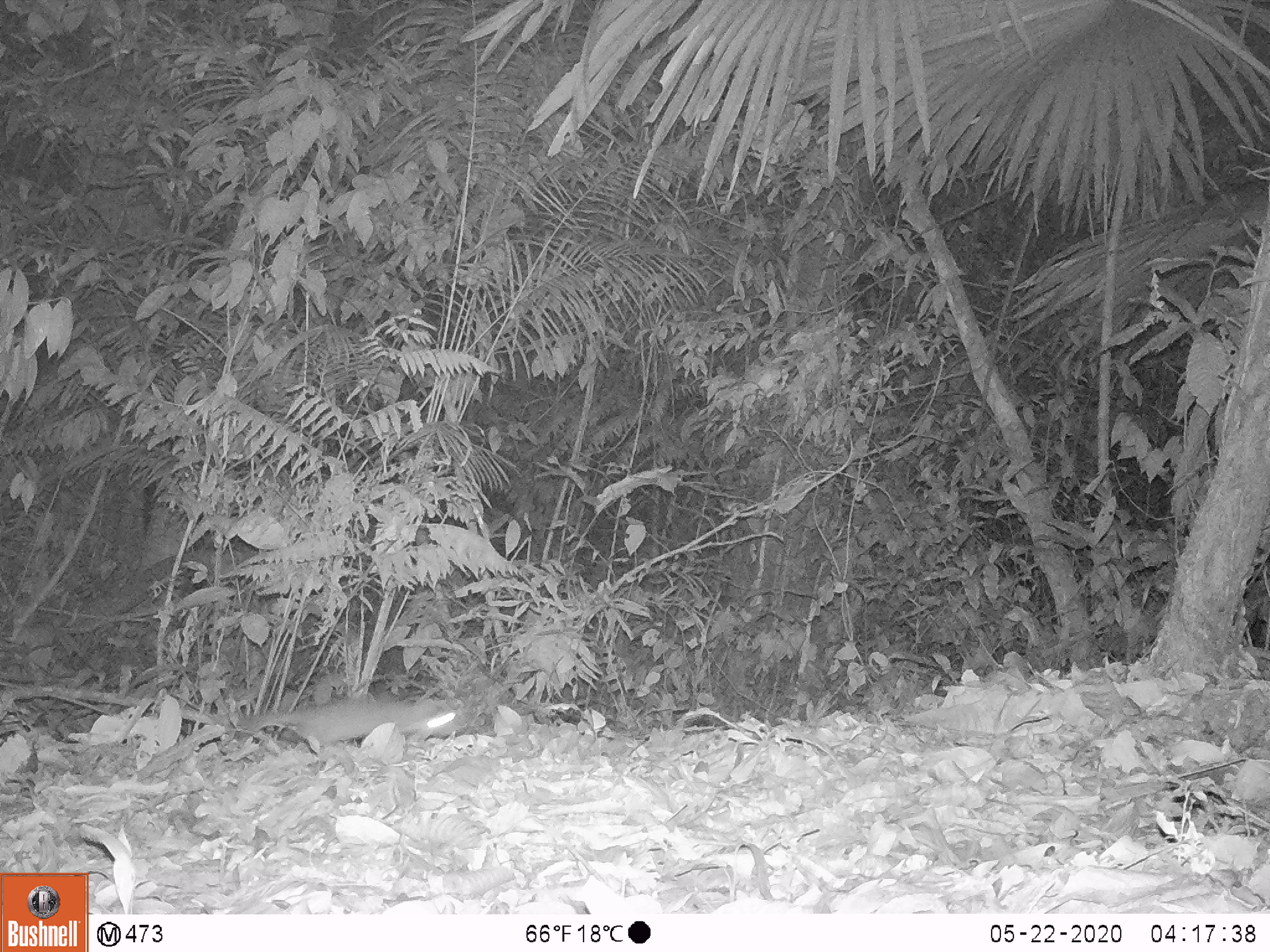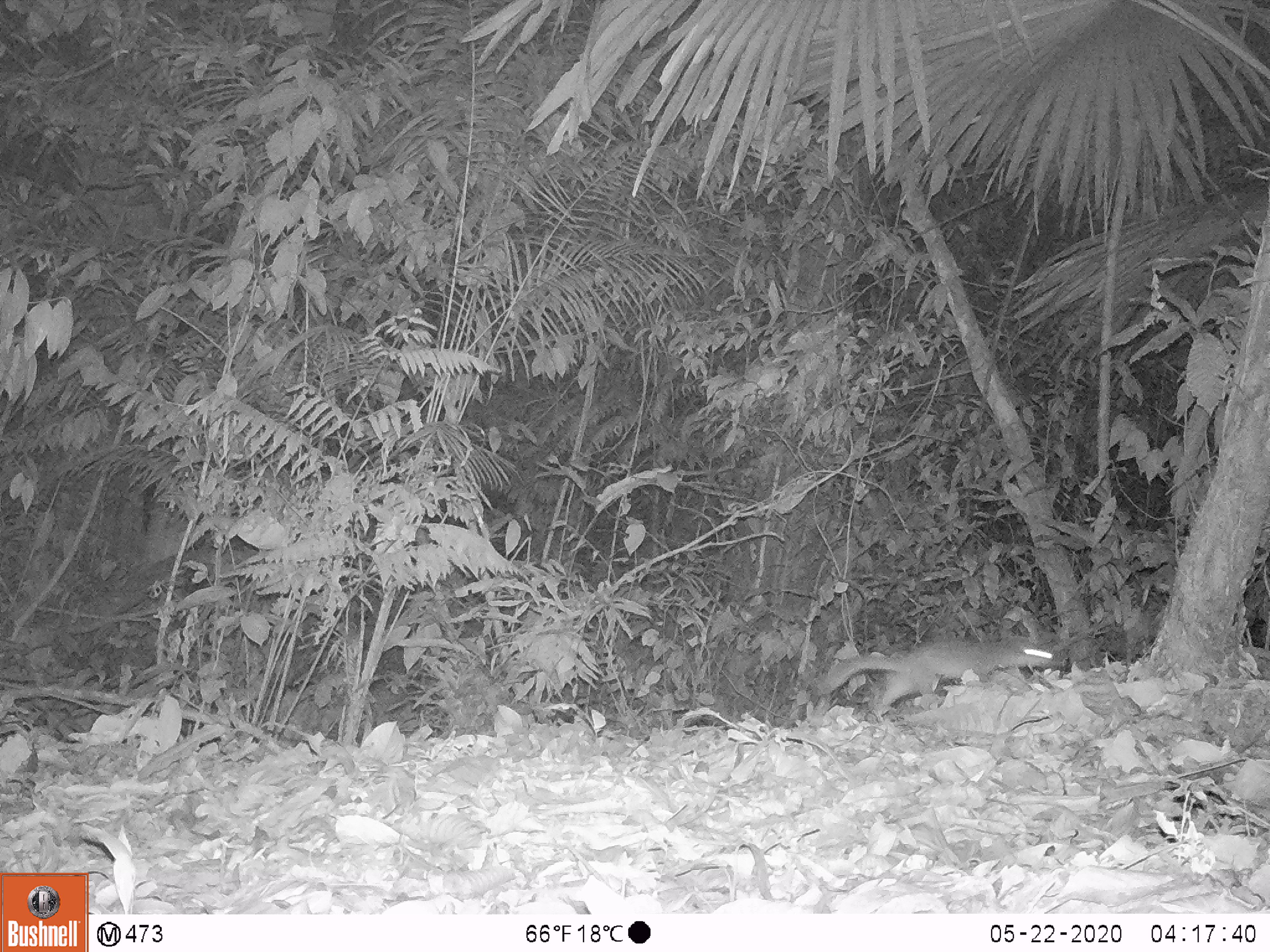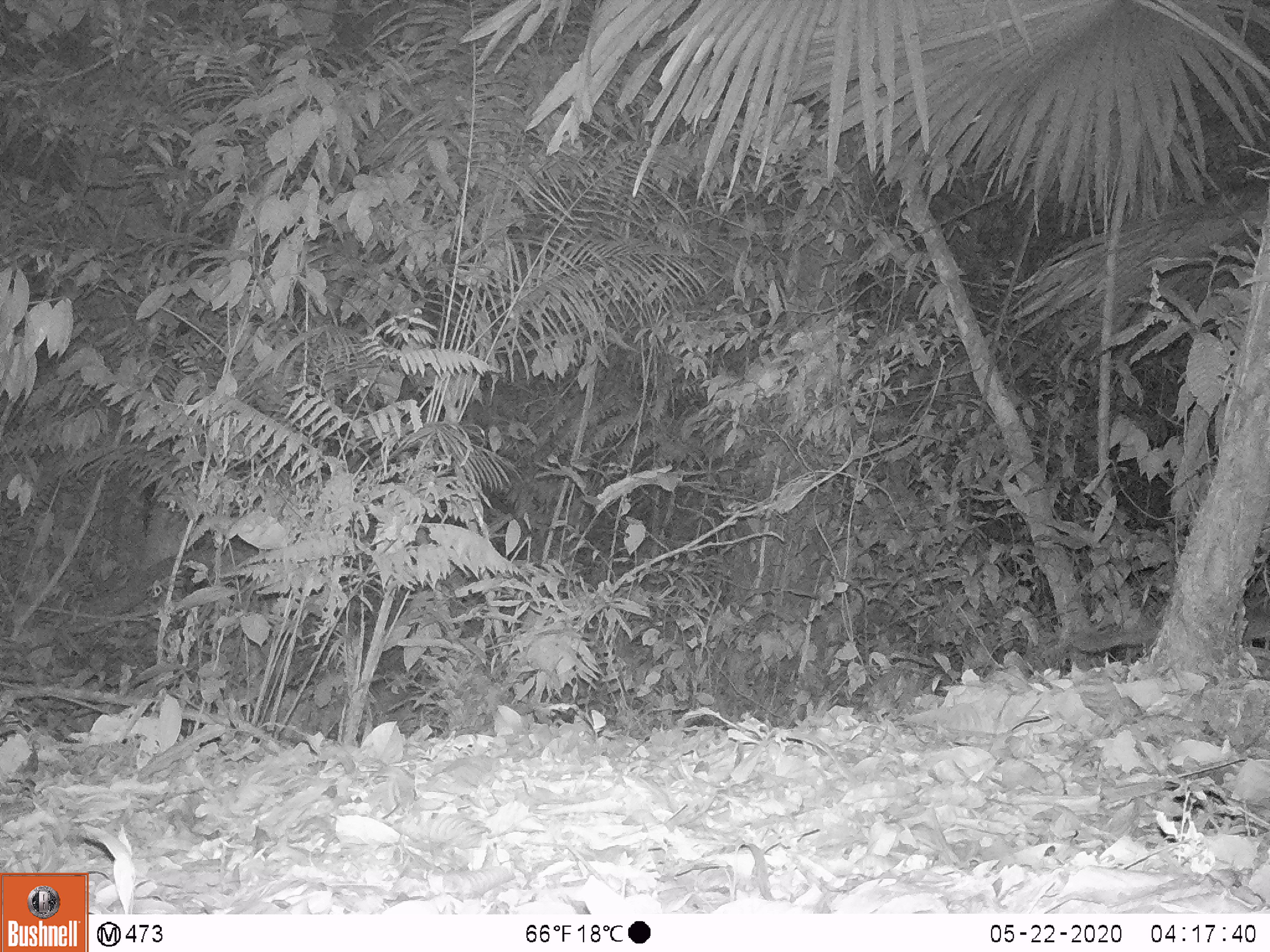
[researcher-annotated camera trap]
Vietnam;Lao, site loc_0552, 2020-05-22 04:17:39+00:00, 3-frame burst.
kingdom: Animalia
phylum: Chordata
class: Mammalia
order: Carnivora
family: Mustelidae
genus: Melogale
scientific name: Melogale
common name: ferret badger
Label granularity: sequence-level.